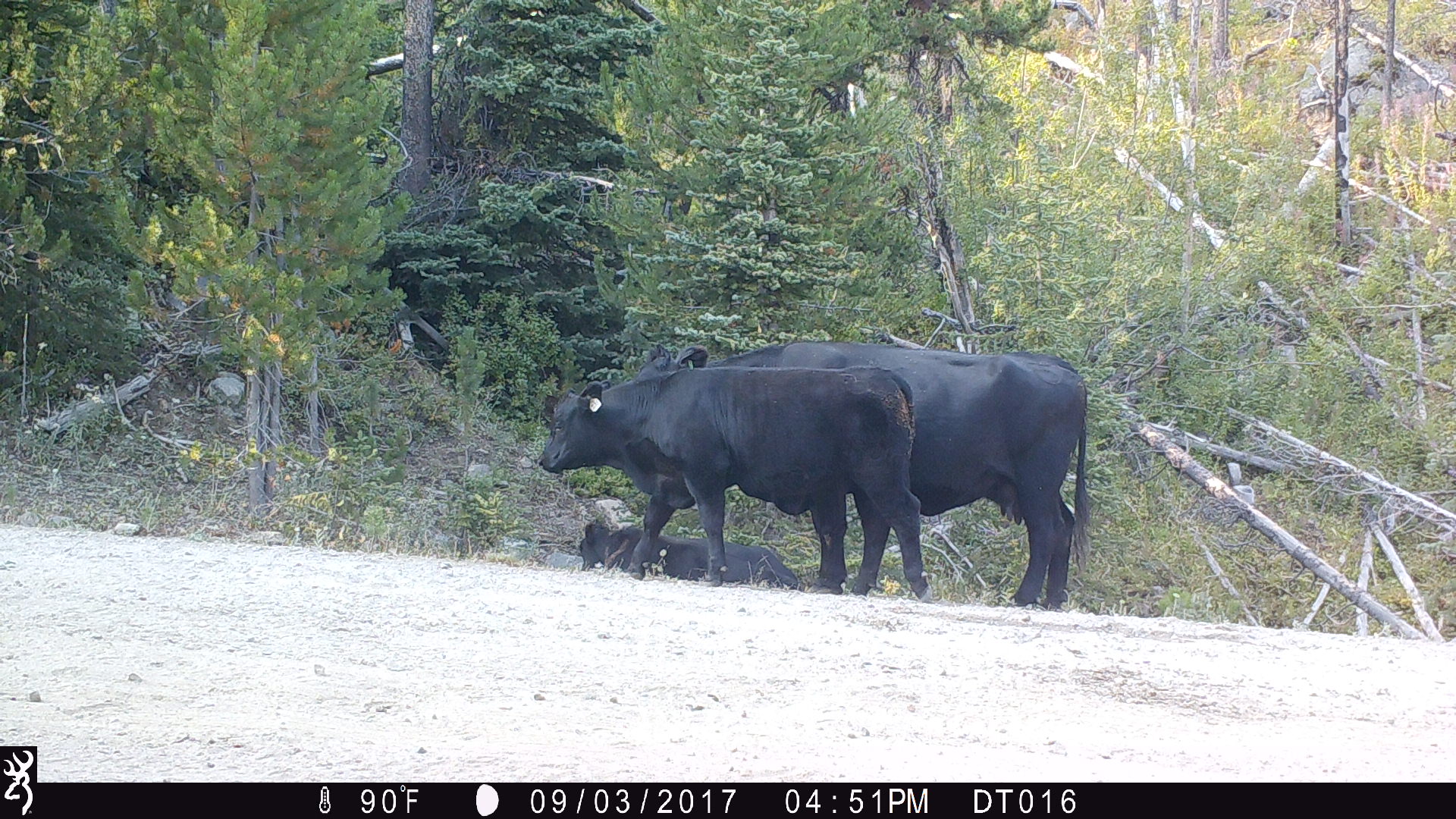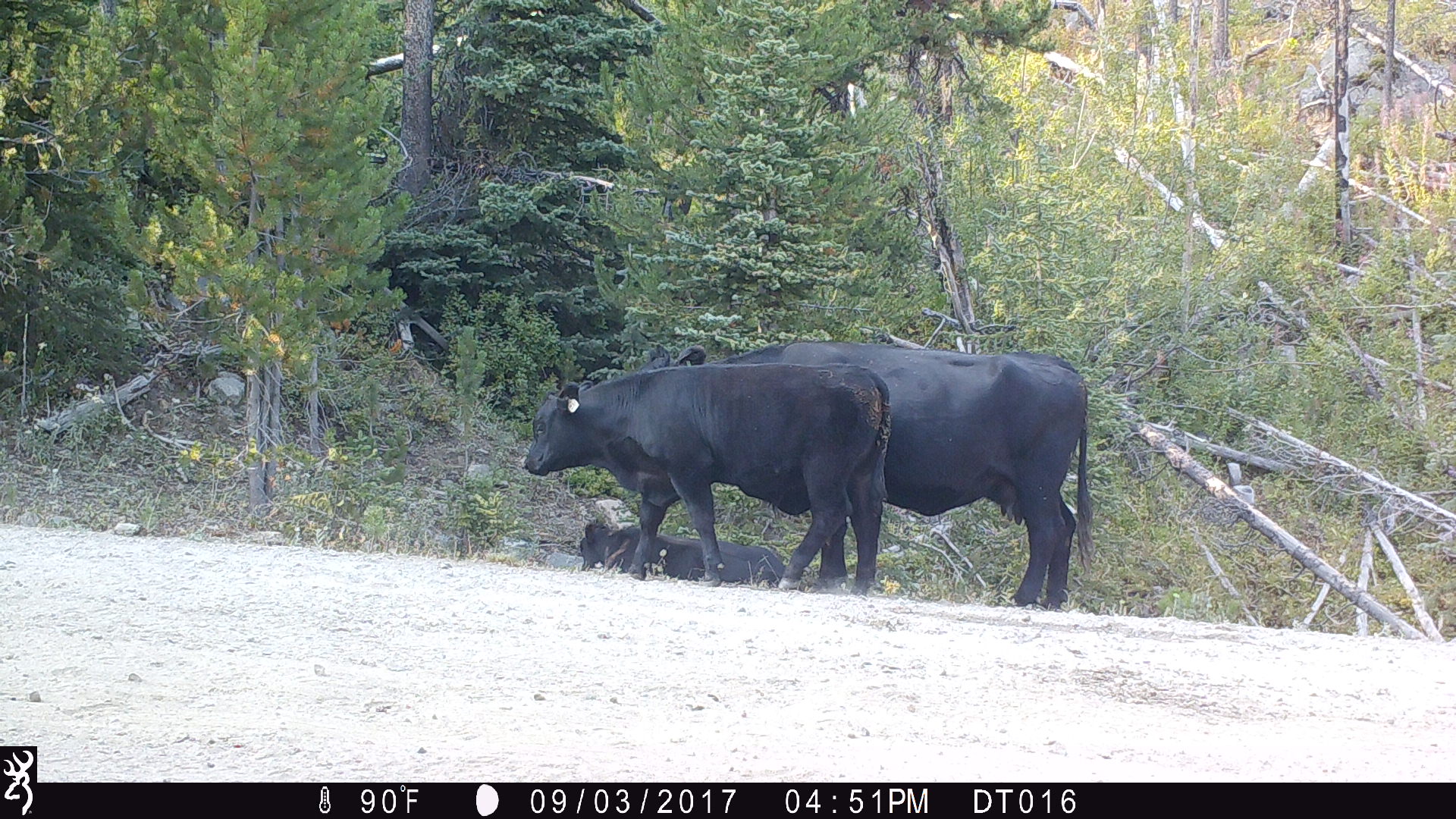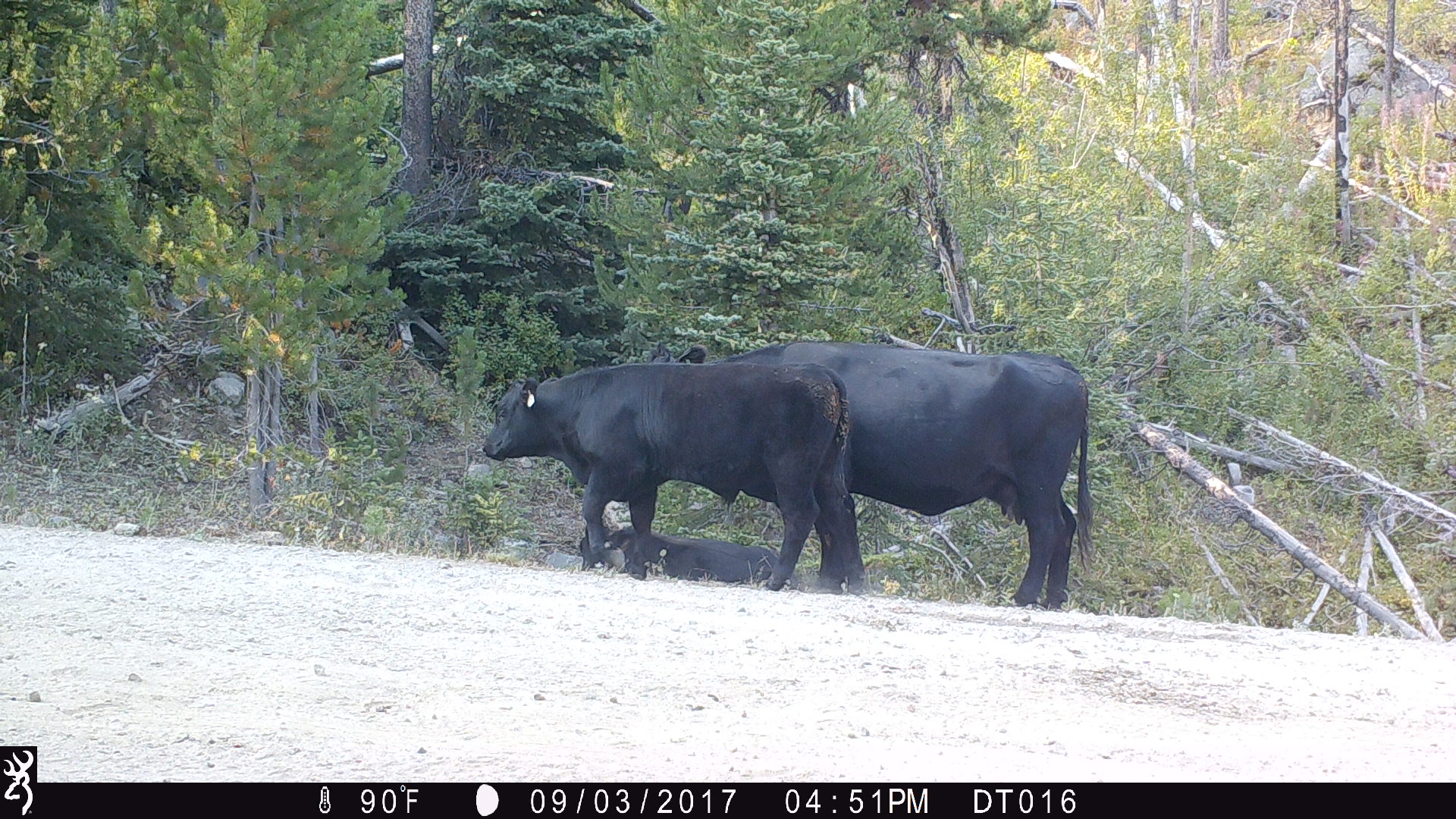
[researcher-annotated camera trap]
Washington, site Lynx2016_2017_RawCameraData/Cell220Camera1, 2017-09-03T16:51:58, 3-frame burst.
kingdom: Animalia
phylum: Chordata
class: Mammalia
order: Artiodactyla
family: Bovidae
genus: Bos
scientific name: Bos taurus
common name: domestic cattle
Domestic cattle (Bos taurus). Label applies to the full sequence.